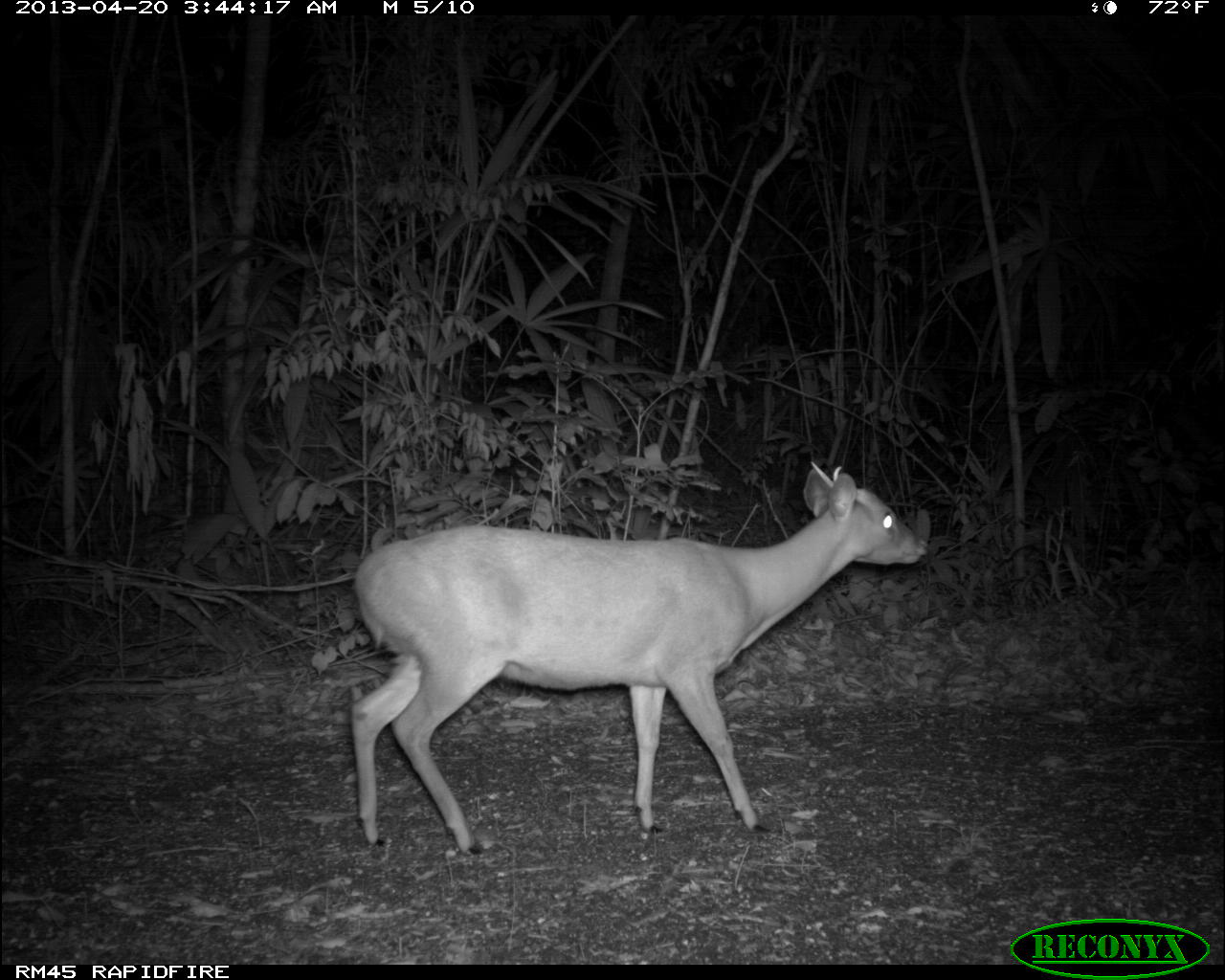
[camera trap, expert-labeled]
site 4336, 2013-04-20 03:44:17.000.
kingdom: Animalia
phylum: Chordata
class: Mammalia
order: Artiodactyla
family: Cervidae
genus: Mazama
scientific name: Mazama temama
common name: central american red brocket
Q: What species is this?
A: Mazama temama (central american red brocket).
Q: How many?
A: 1.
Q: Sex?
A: Male.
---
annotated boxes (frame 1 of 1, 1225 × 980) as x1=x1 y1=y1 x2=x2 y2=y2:
mazama temama: x1=350 y1=460 x2=929 y2=857